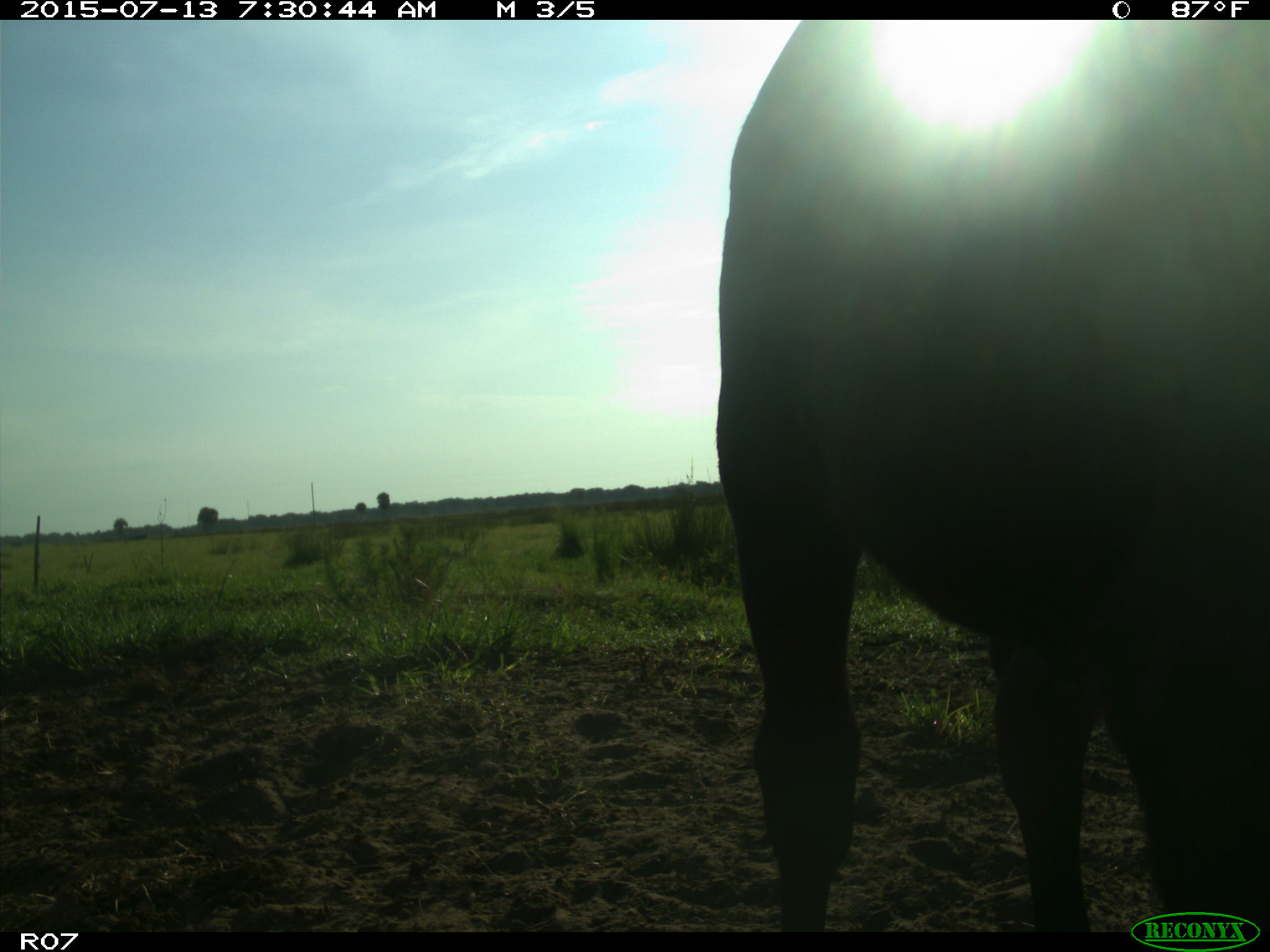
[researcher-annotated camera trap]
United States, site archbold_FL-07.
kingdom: Animalia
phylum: Chordata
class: Mammalia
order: Artiodactyla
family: Bovidae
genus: Bos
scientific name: Bos taurus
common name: domestic cow